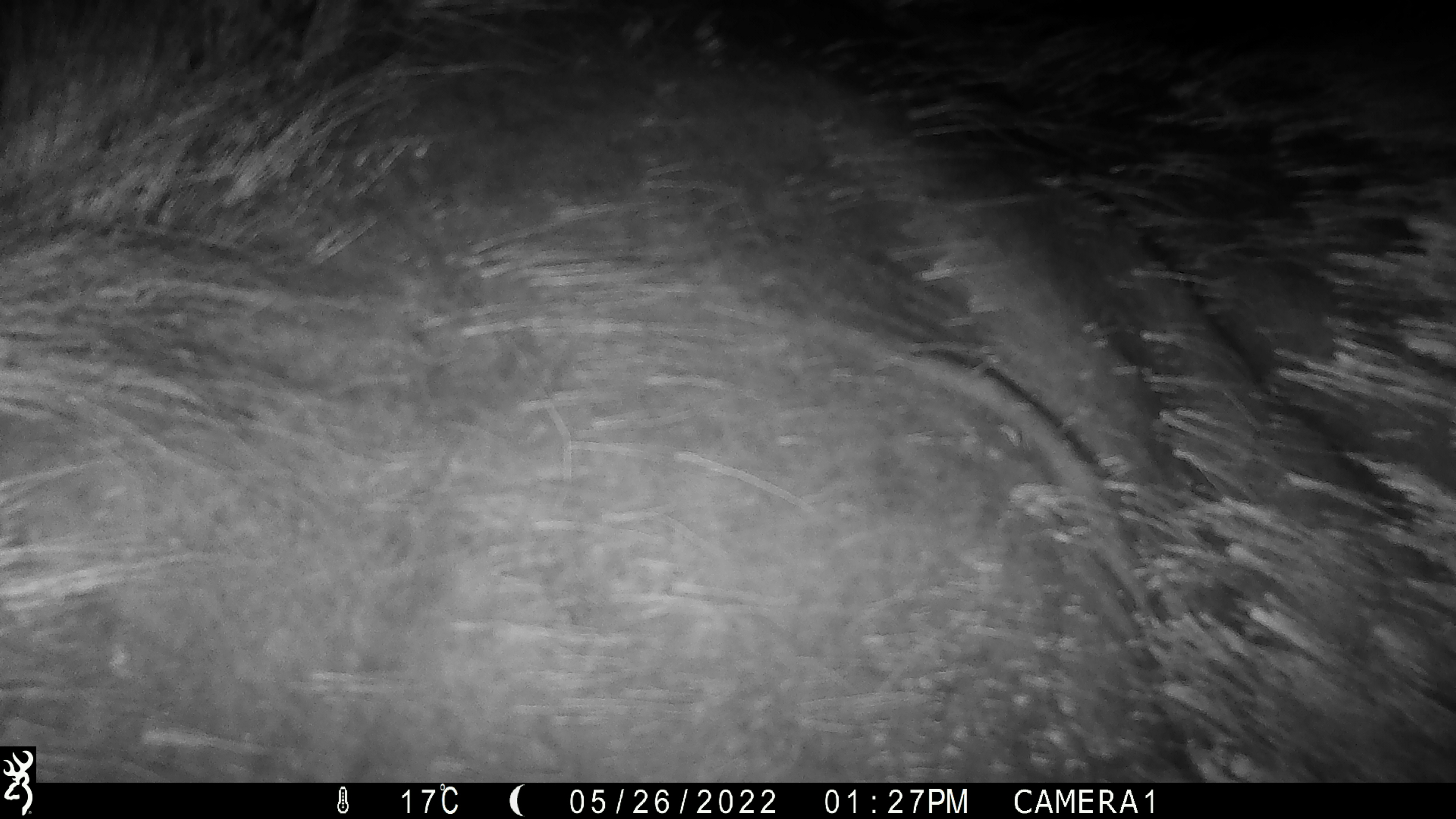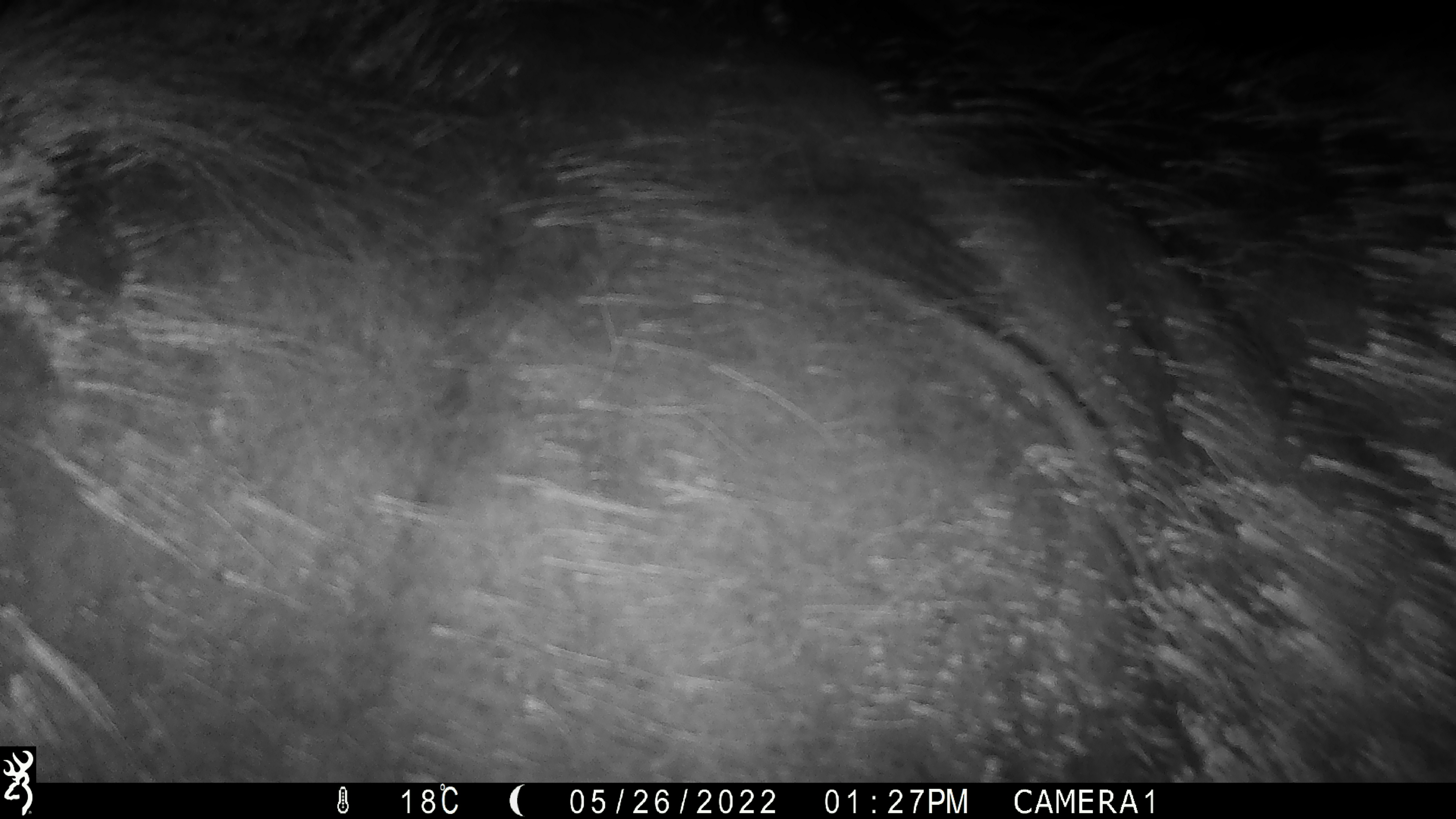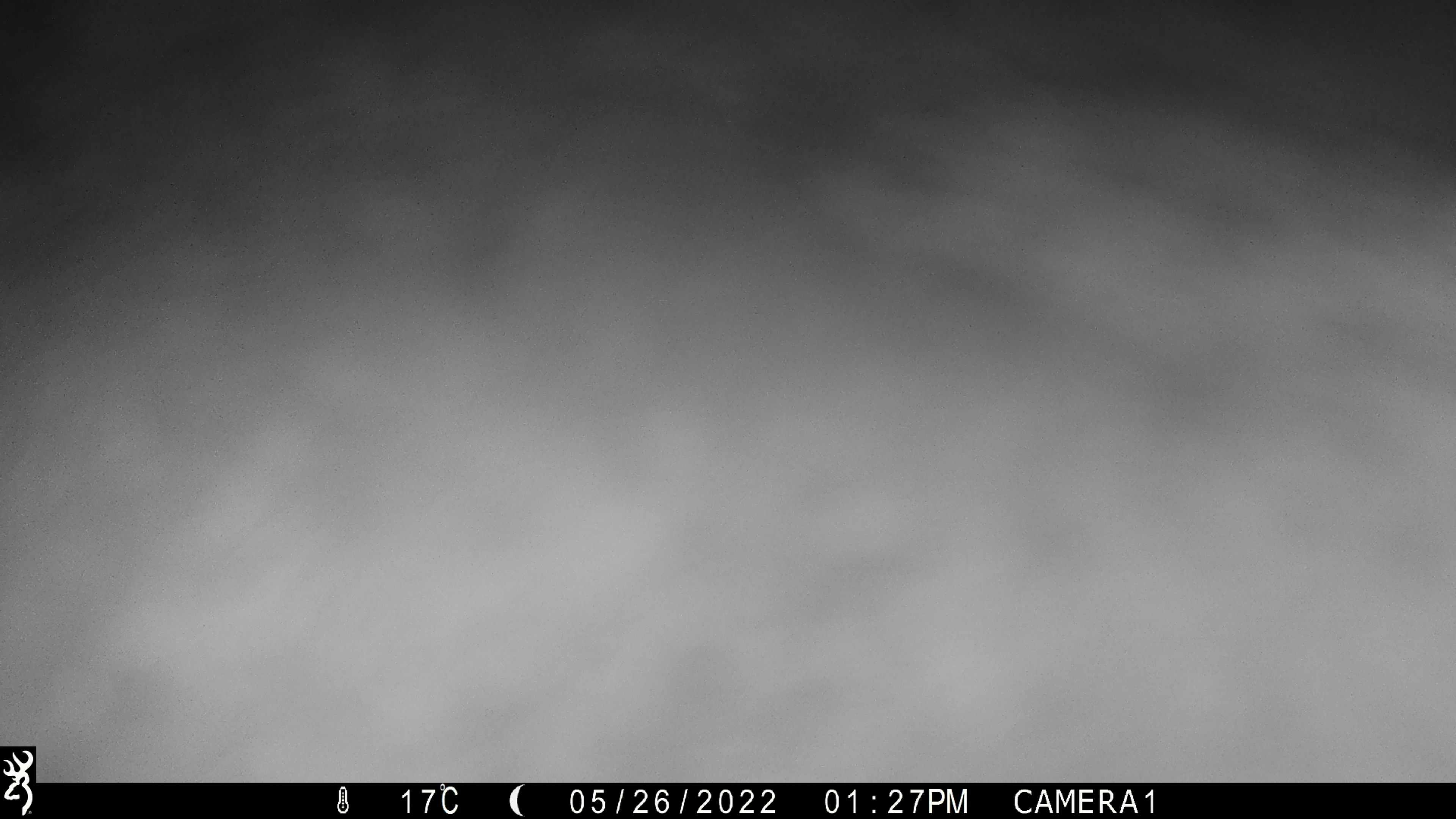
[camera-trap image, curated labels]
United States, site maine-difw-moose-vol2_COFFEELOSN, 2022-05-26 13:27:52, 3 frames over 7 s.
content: unidentified animal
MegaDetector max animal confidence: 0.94